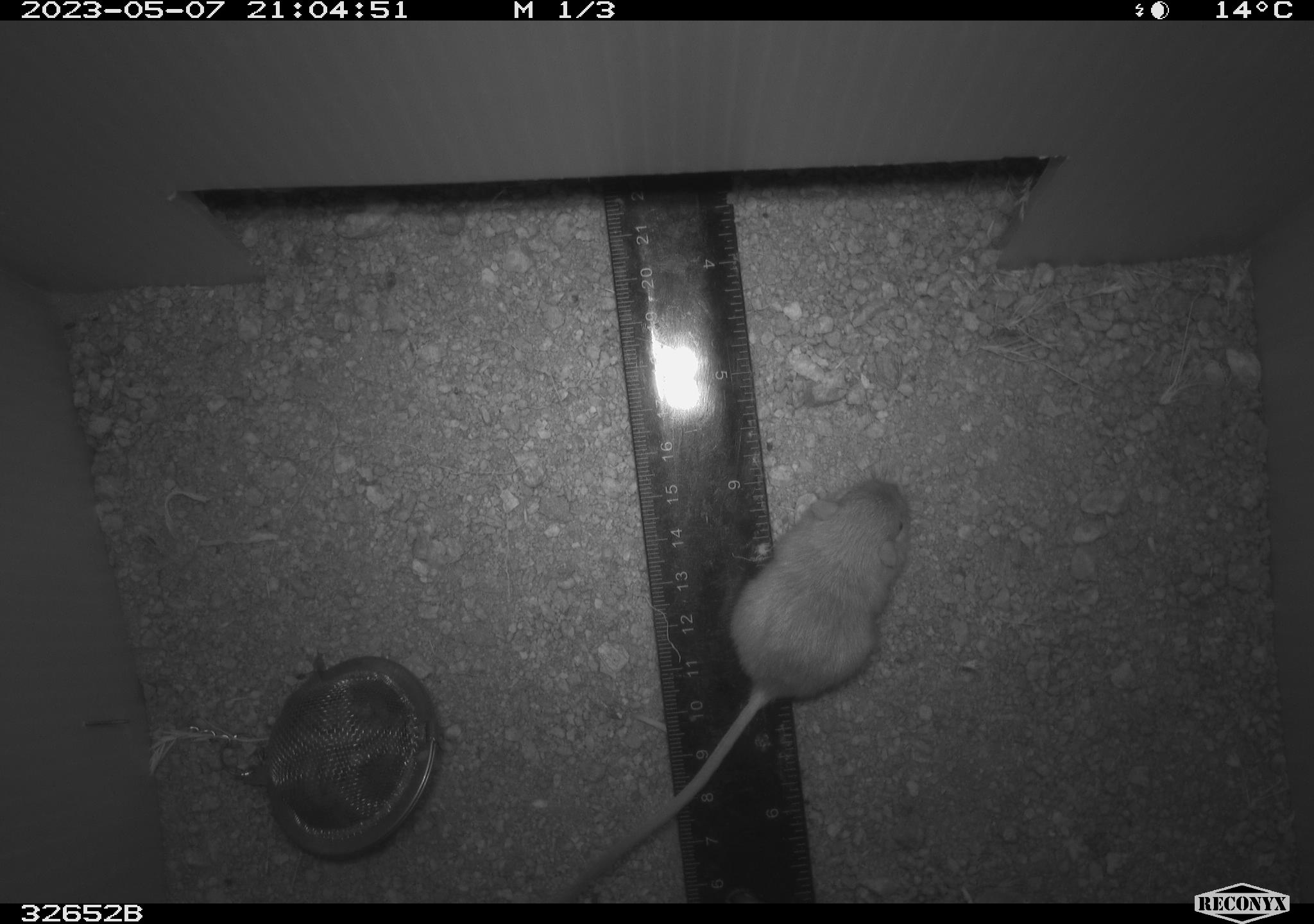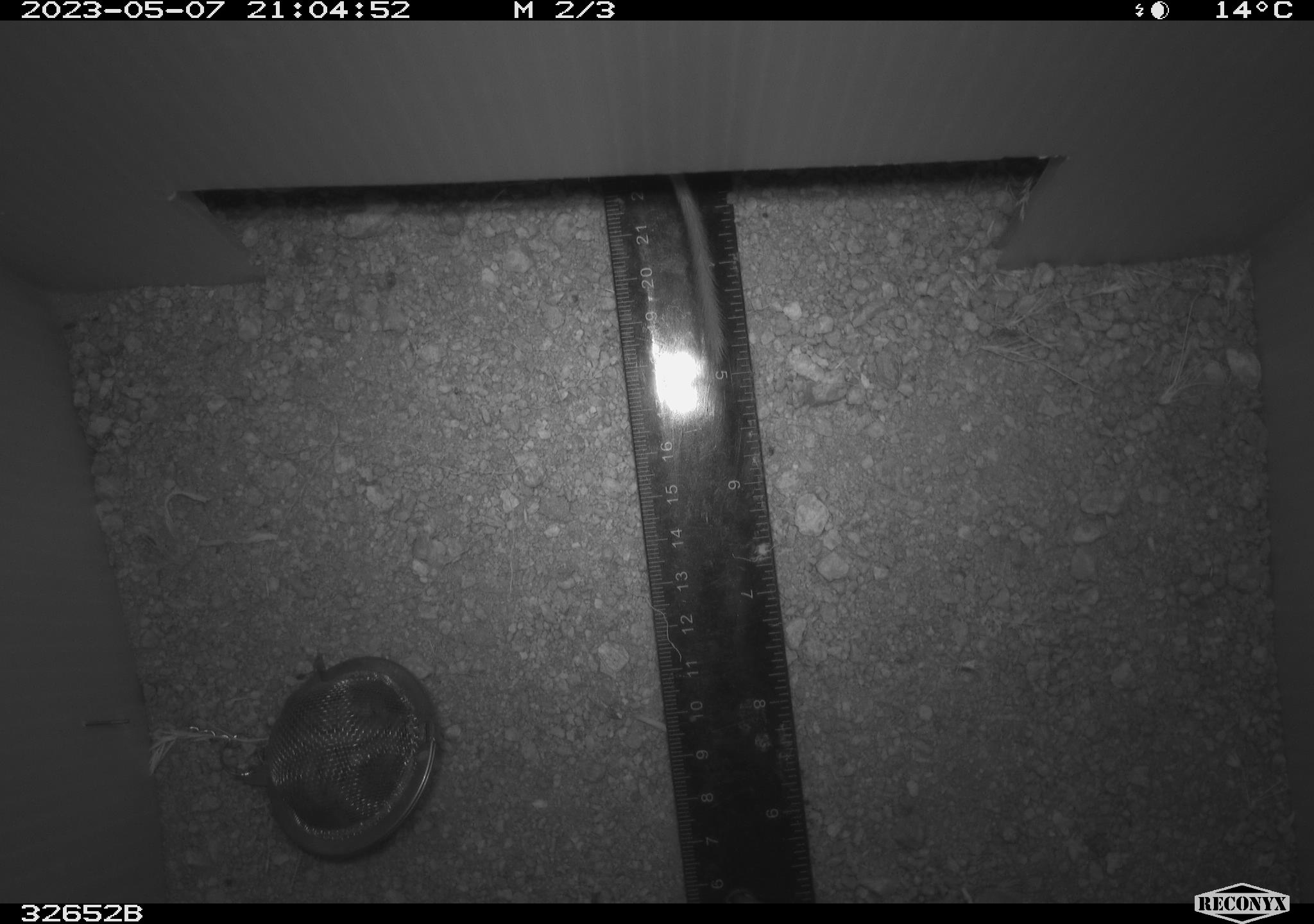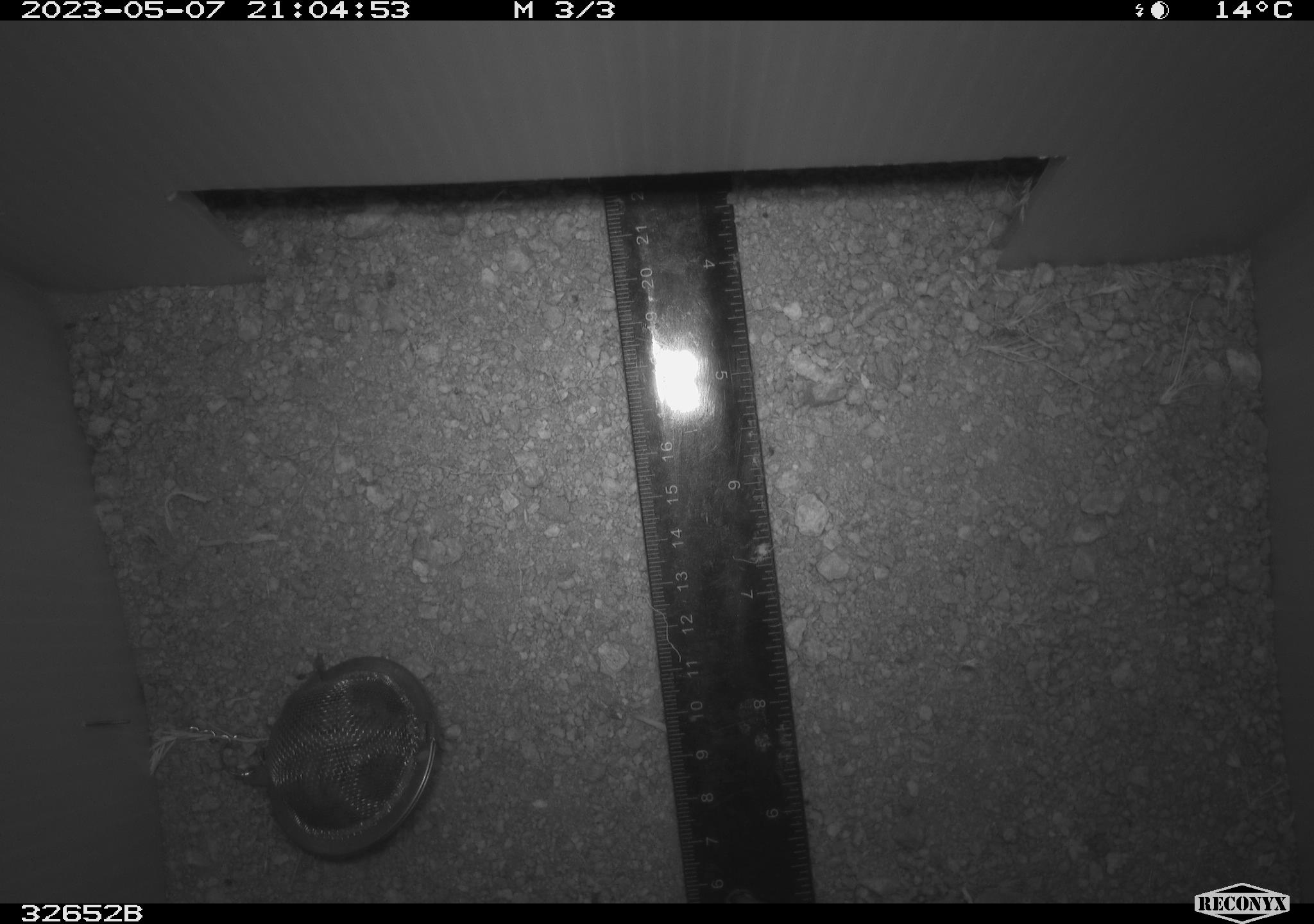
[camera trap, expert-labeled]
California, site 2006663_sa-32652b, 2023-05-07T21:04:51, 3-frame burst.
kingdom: Animalia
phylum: Chordata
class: Mammalia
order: Rodentia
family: Heteromyidae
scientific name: Heteromyidae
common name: kangaroo rats and pocket mice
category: heteromyidae family